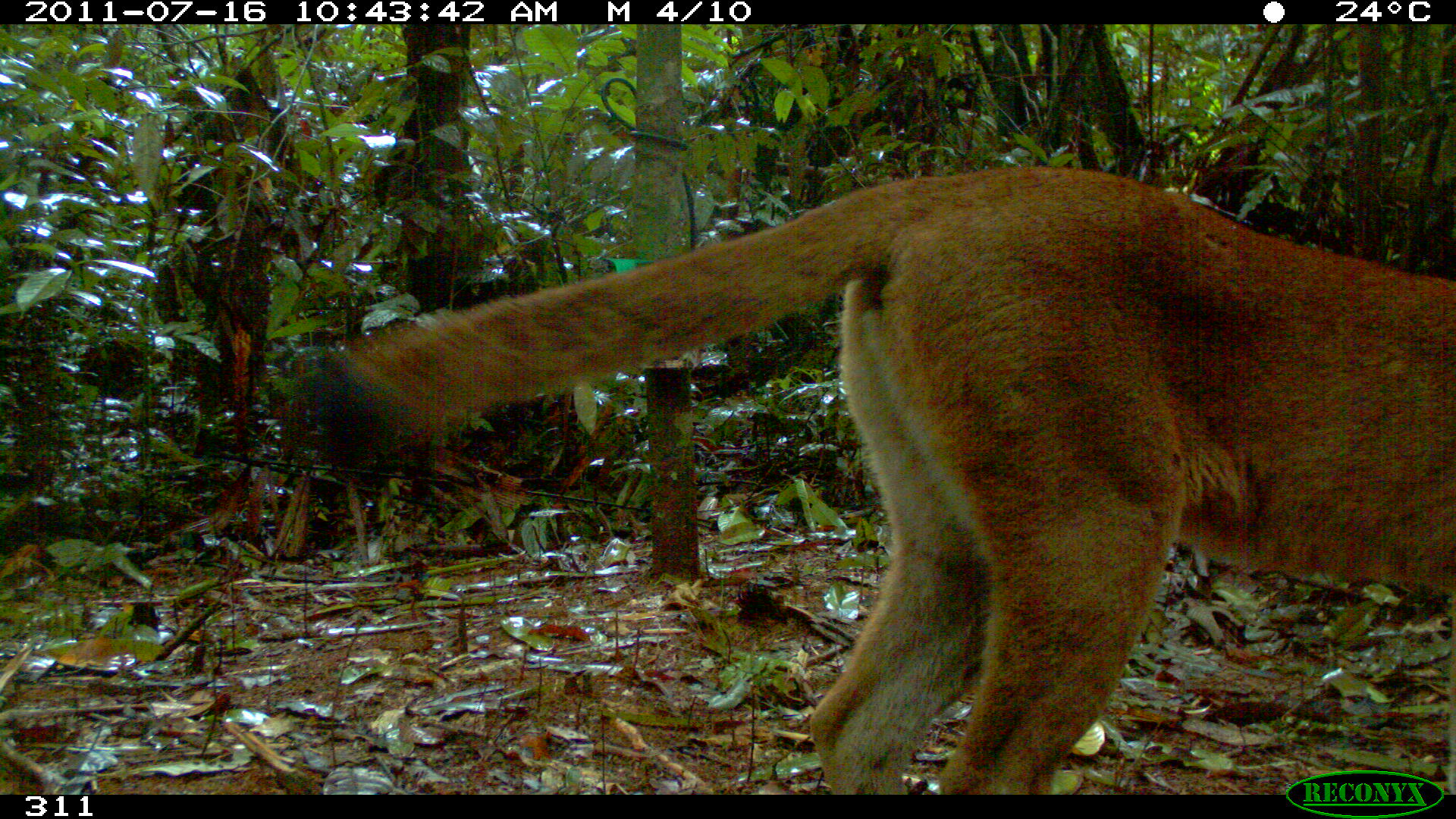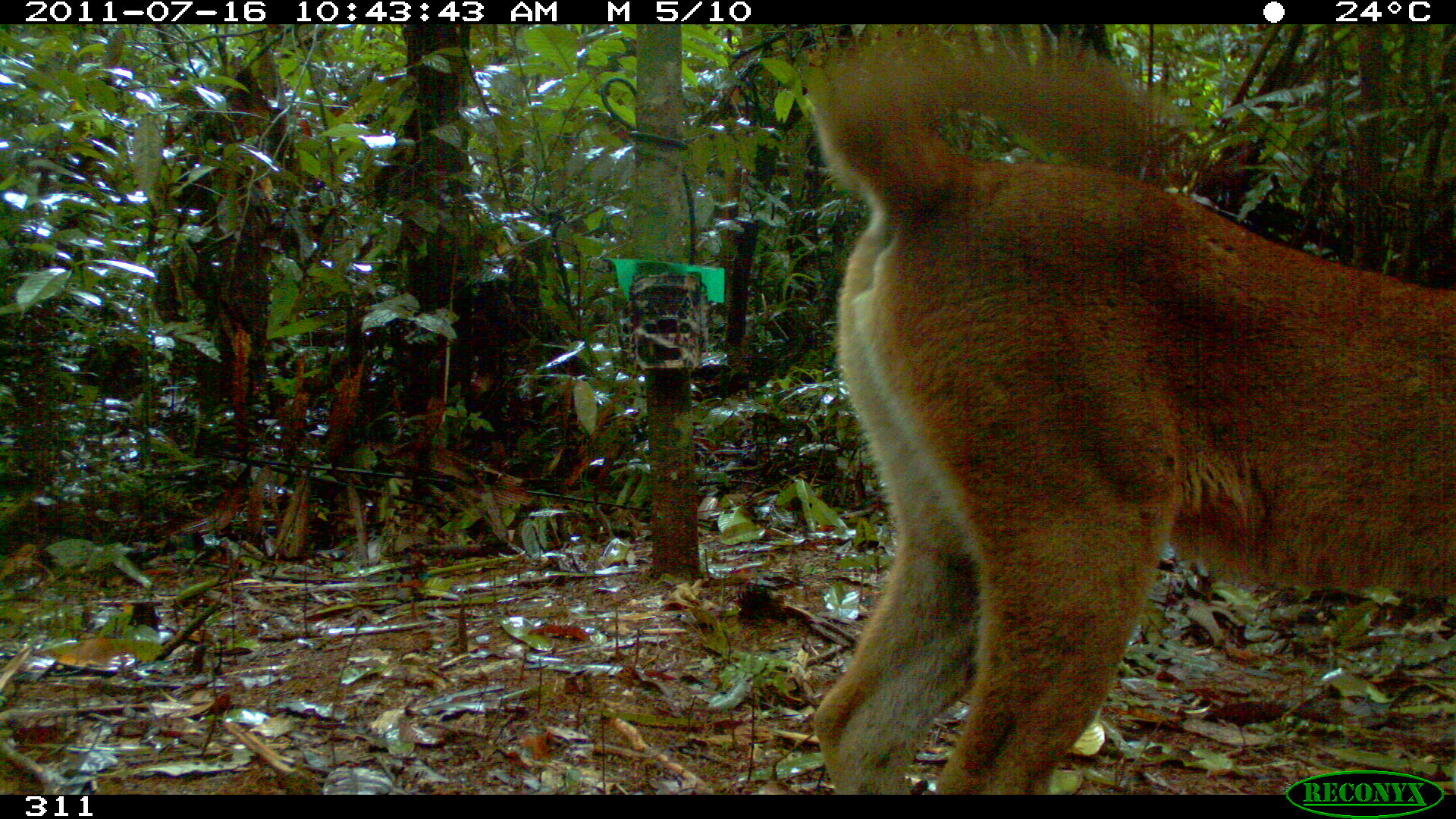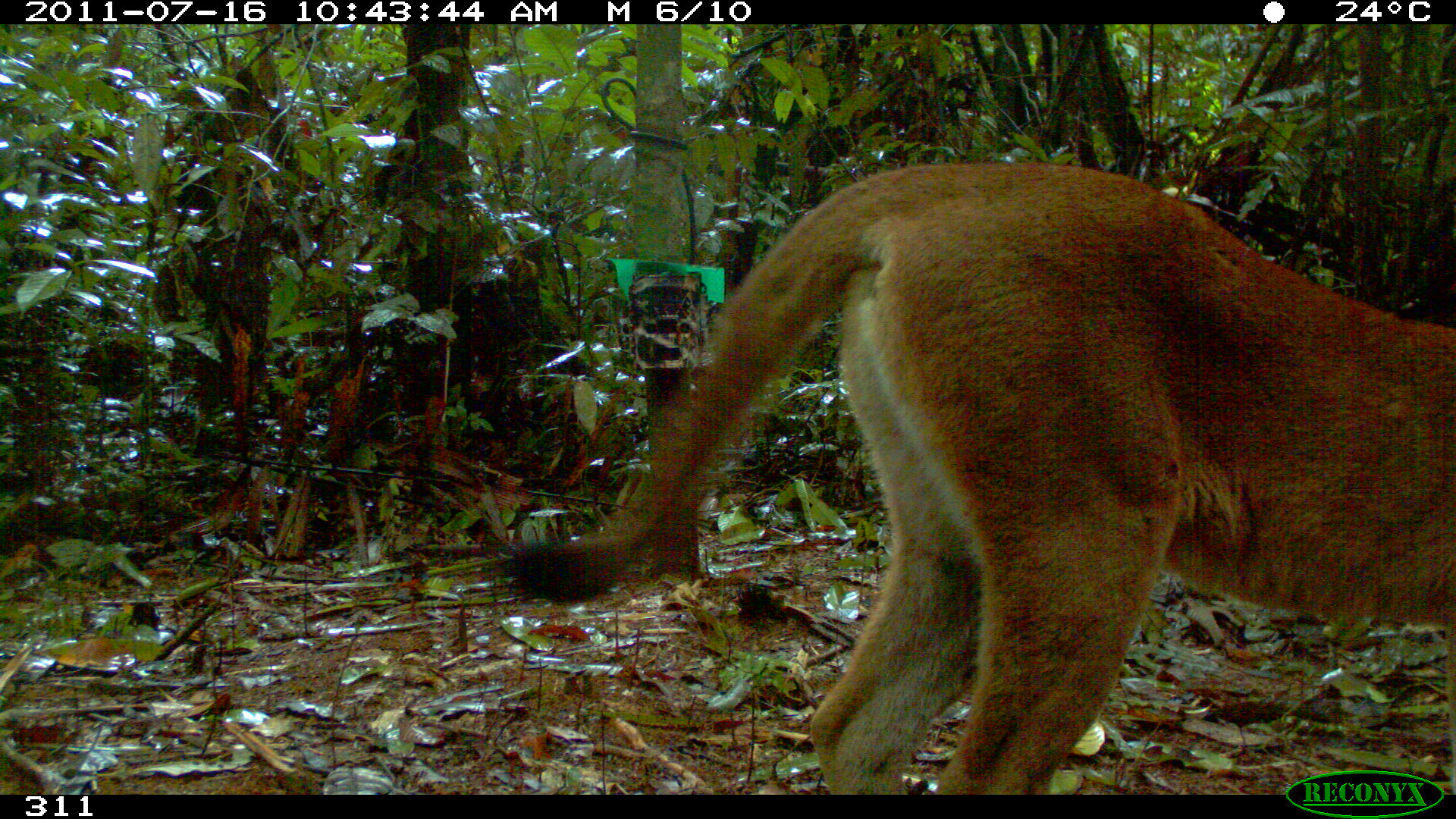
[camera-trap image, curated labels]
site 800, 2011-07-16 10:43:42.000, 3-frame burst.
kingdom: Animalia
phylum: Chordata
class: Mammalia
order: Carnivora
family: Felidae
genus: Puma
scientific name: Puma concolor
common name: mountain lion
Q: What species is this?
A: Puma concolor (mountain lion).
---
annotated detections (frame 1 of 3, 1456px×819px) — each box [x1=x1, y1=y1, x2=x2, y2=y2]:
puma concolor: [x1=311, y1=169, x2=1456, y2=795]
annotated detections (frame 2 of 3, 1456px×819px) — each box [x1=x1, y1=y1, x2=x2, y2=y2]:
puma concolor: [x1=800, y1=27, x2=1456, y2=795]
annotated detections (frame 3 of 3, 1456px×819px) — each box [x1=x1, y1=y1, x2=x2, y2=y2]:
puma concolor: [x1=497, y1=161, x2=1455, y2=794]